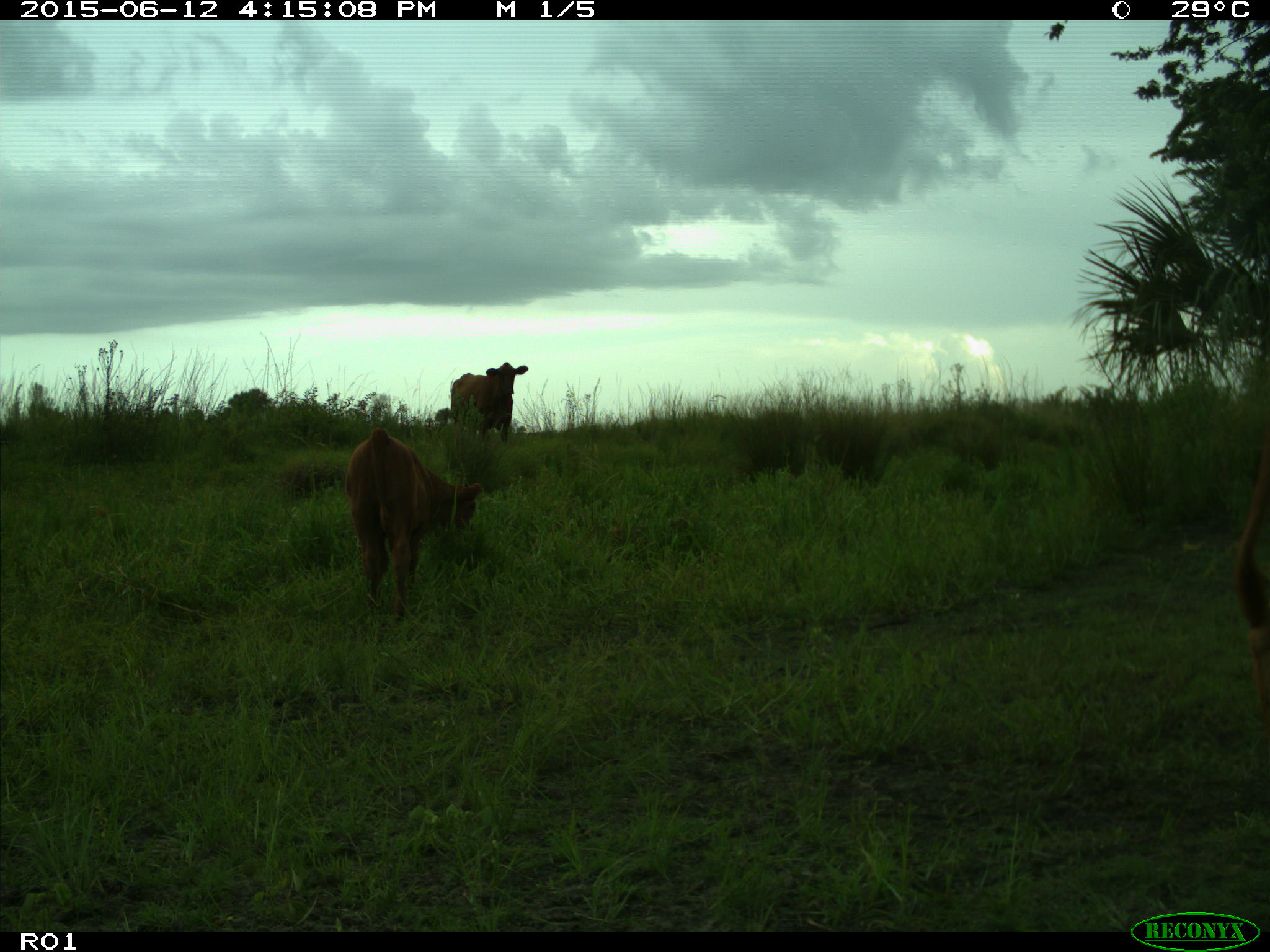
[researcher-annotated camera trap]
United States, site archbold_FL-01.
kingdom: Animalia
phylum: Chordata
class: Mammalia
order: Artiodactyla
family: Bovidae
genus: Bos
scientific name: Bos taurus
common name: domestic cow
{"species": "Bos taurus (domestic cow)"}